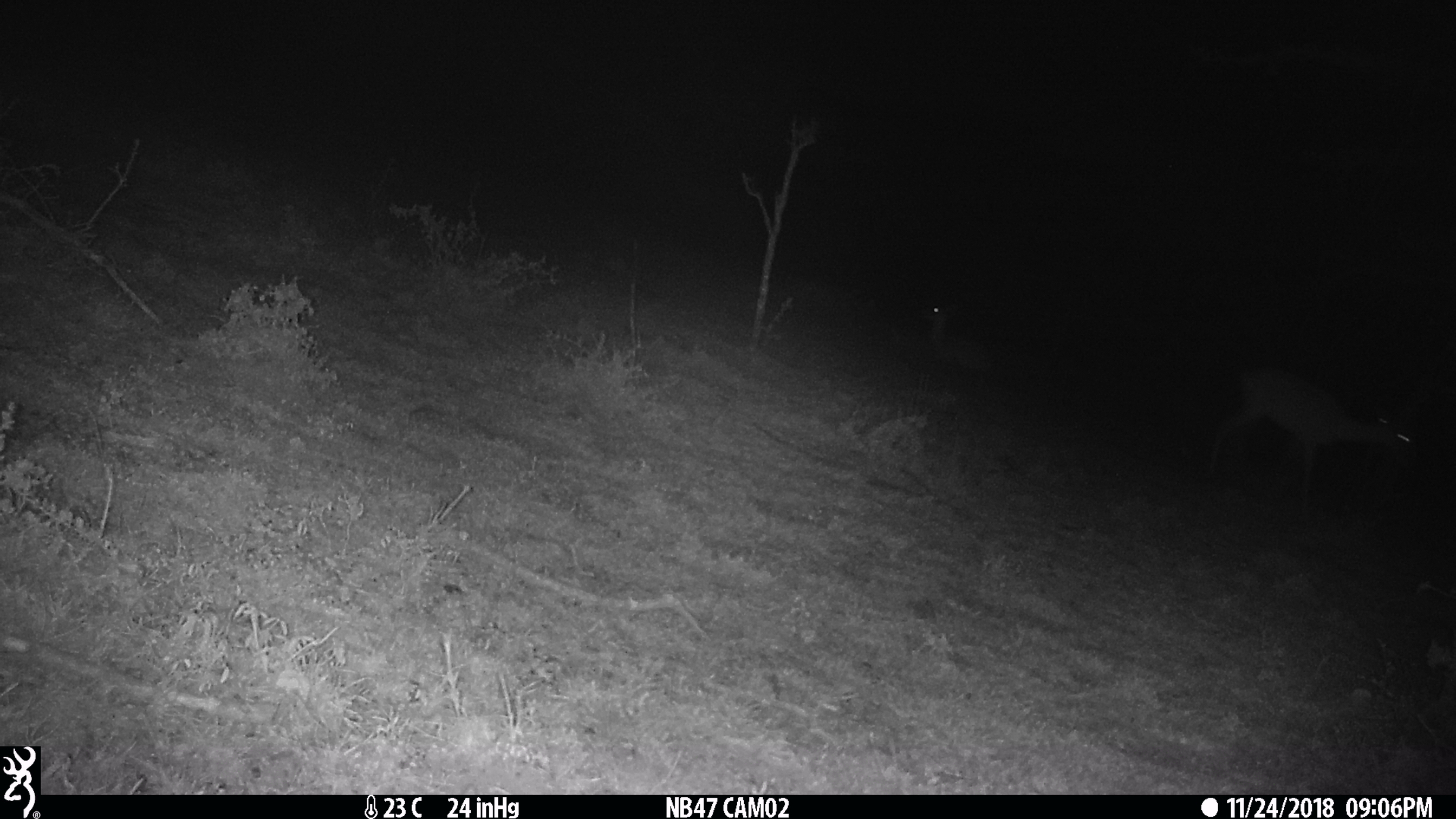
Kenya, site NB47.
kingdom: Animalia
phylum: Chordata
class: Mammalia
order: Artiodactyla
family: Bovidae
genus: Aepyceros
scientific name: Aepyceros melampus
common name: impala